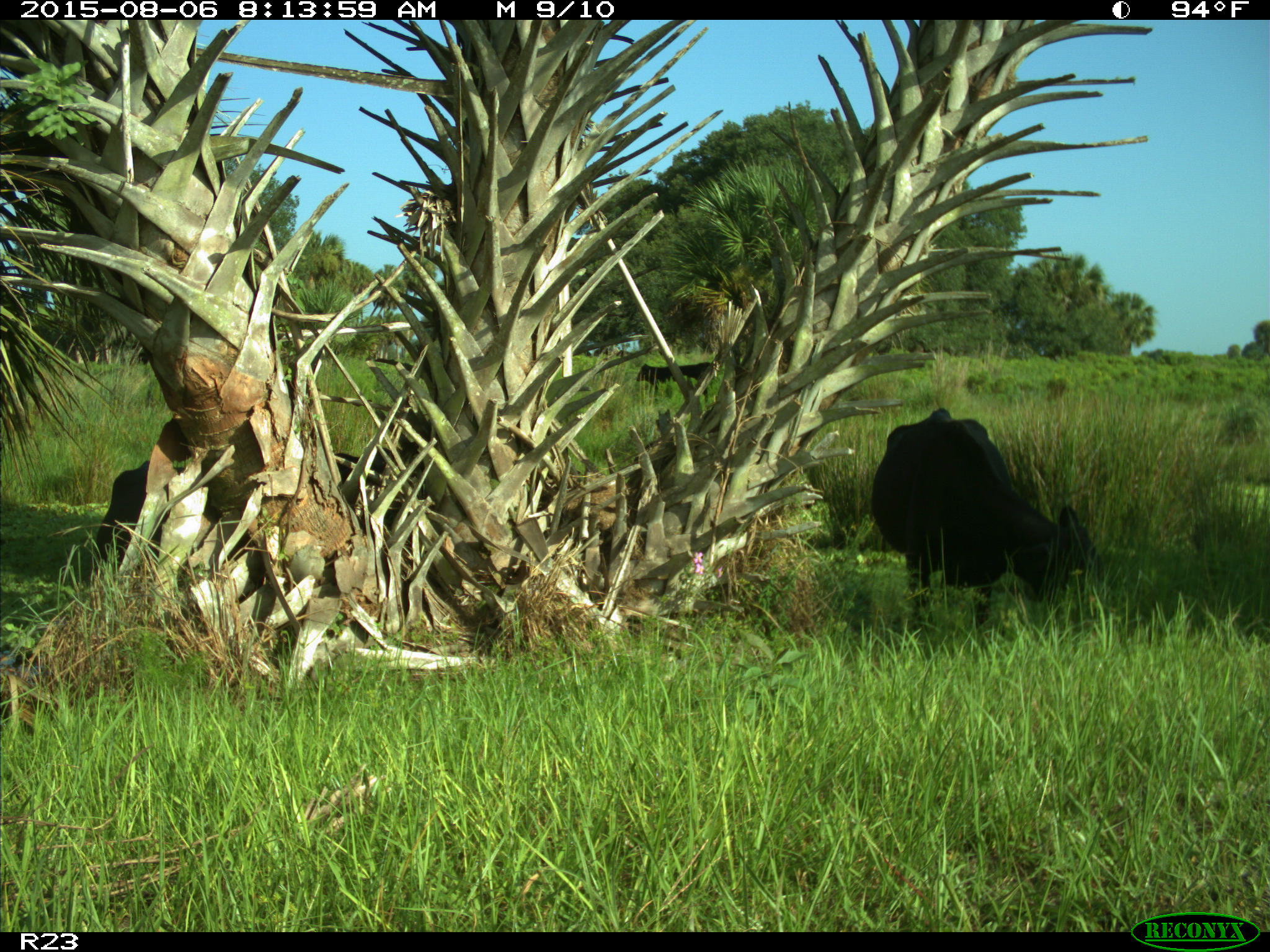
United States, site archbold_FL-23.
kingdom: Animalia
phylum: Chordata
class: Mammalia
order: Artiodactyla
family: Bovidae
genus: Bos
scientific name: Bos taurus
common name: domestic cow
Bos taurus (domestic cow).